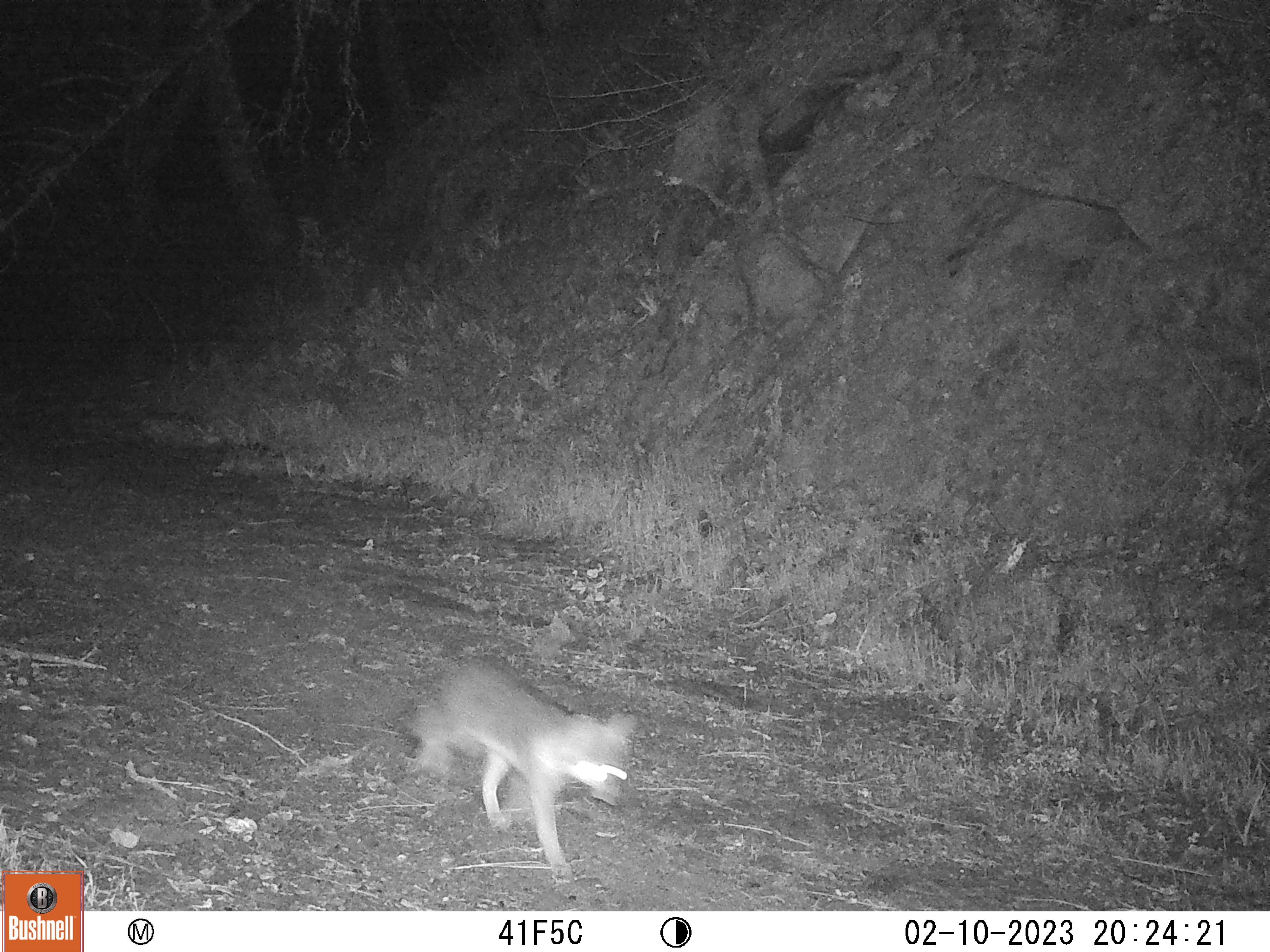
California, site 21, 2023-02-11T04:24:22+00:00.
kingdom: Animalia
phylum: Chordata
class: Mammalia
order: Carnivora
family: Canidae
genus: Urocyon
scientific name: Urocyon cinereoargenteus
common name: gray fox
Gray fox (Urocyon cinereoargenteus).